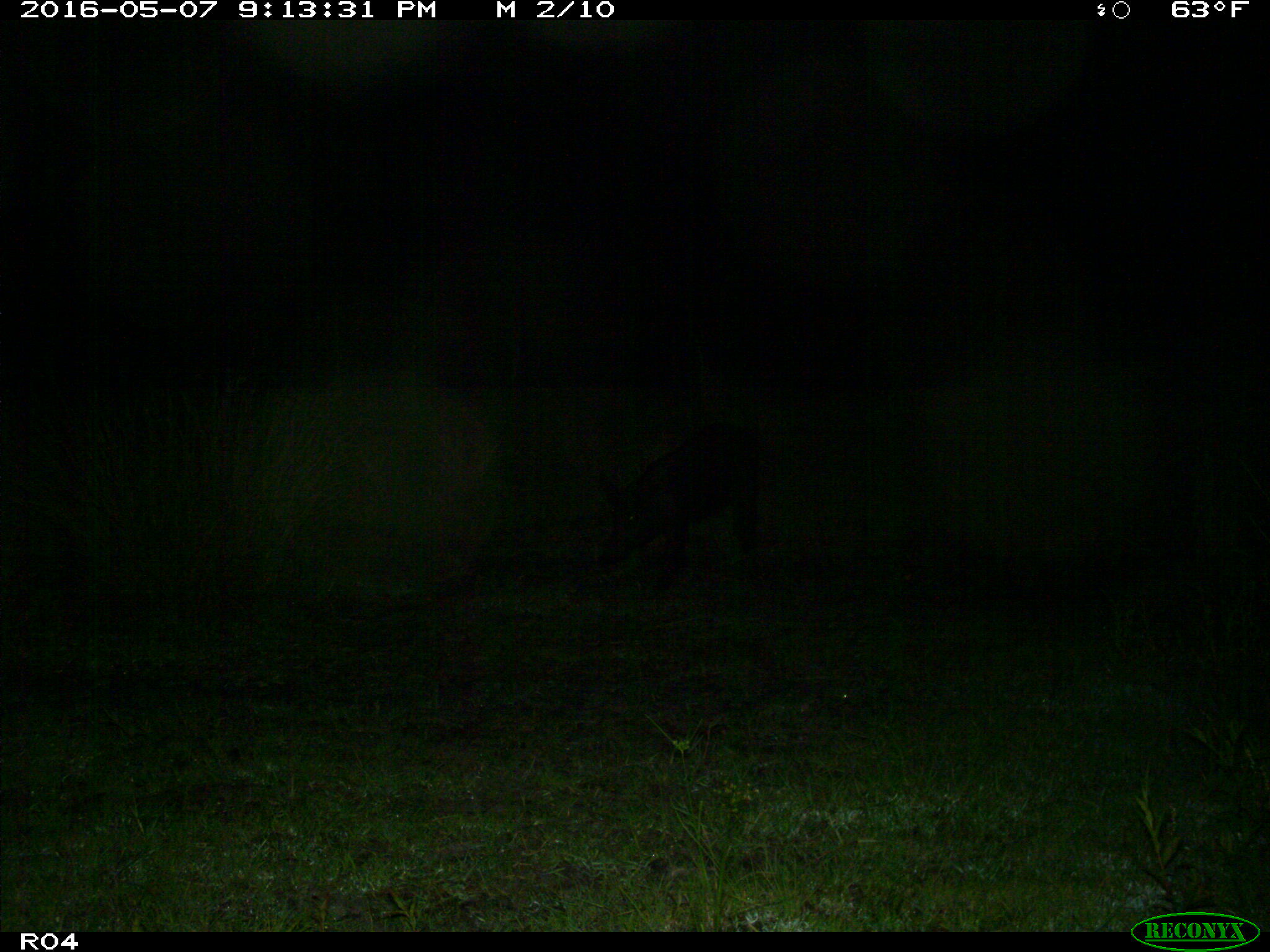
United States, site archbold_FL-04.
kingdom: Animalia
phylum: Chordata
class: Mammalia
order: Artiodactyla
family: Suidae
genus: Sus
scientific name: Sus scrofa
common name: wild boar